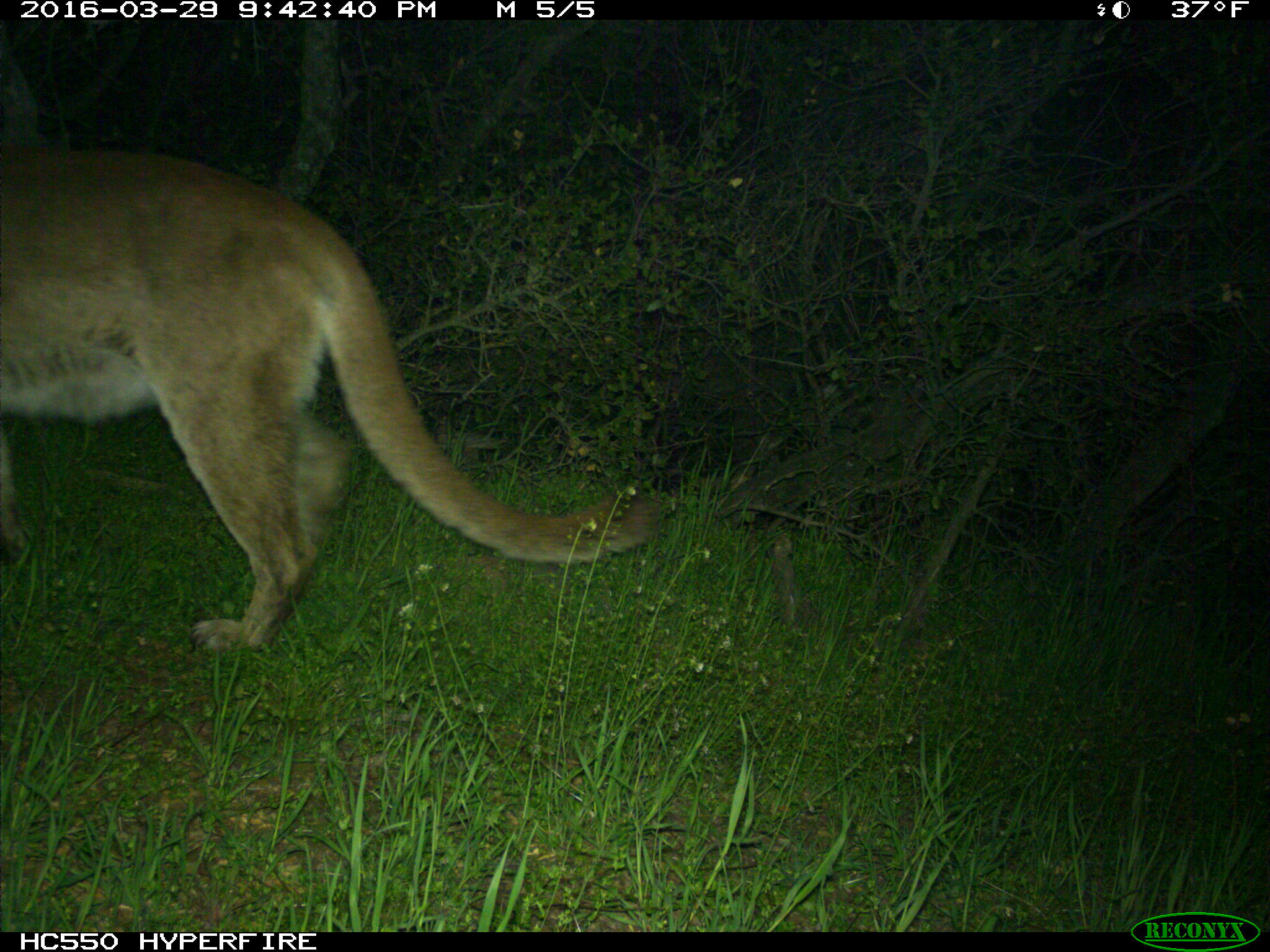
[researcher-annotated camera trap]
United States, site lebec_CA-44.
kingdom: Animalia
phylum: Chordata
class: Mammalia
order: Carnivora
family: Felidae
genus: Puma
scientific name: Puma concolor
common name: mountain lion